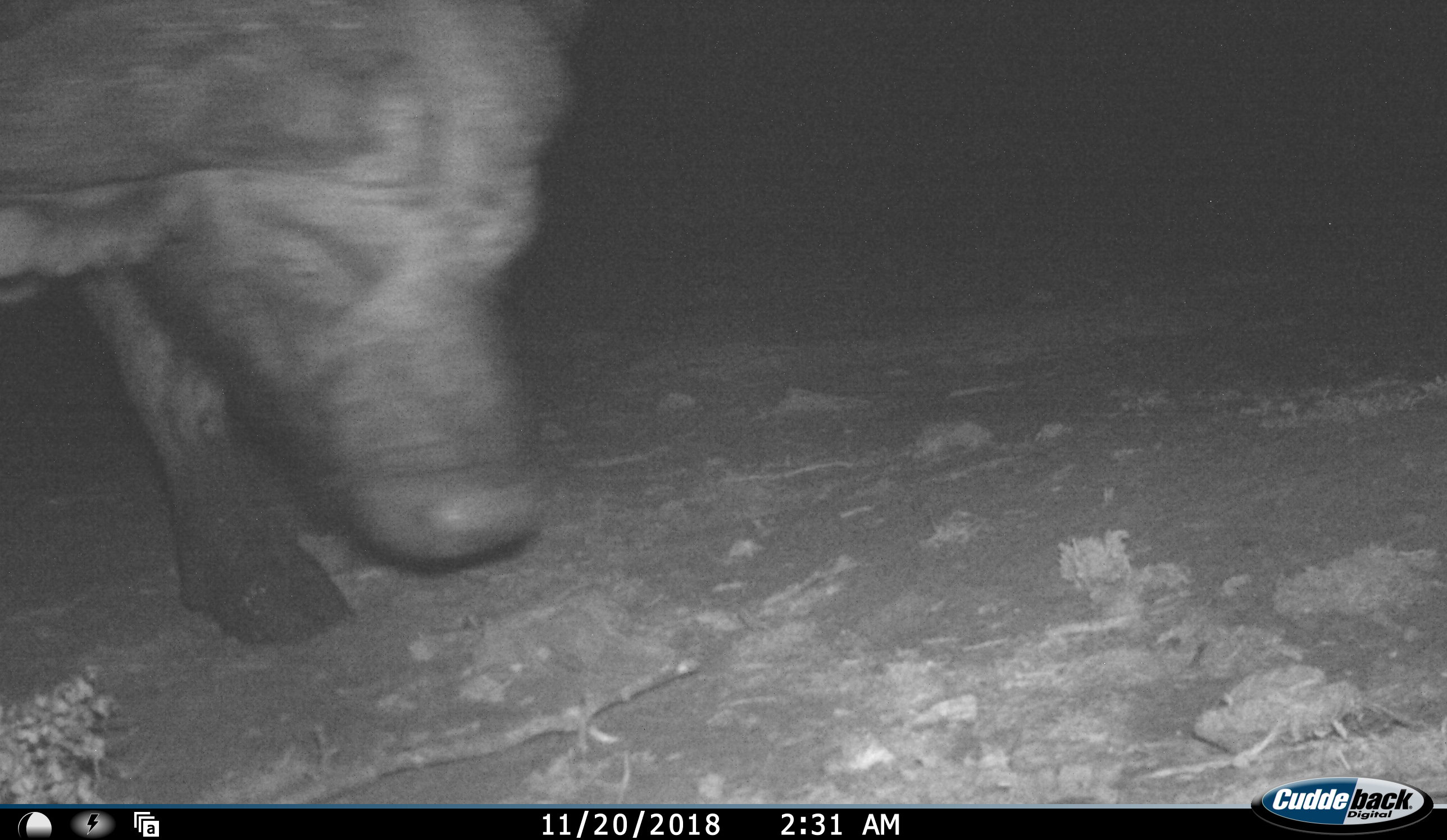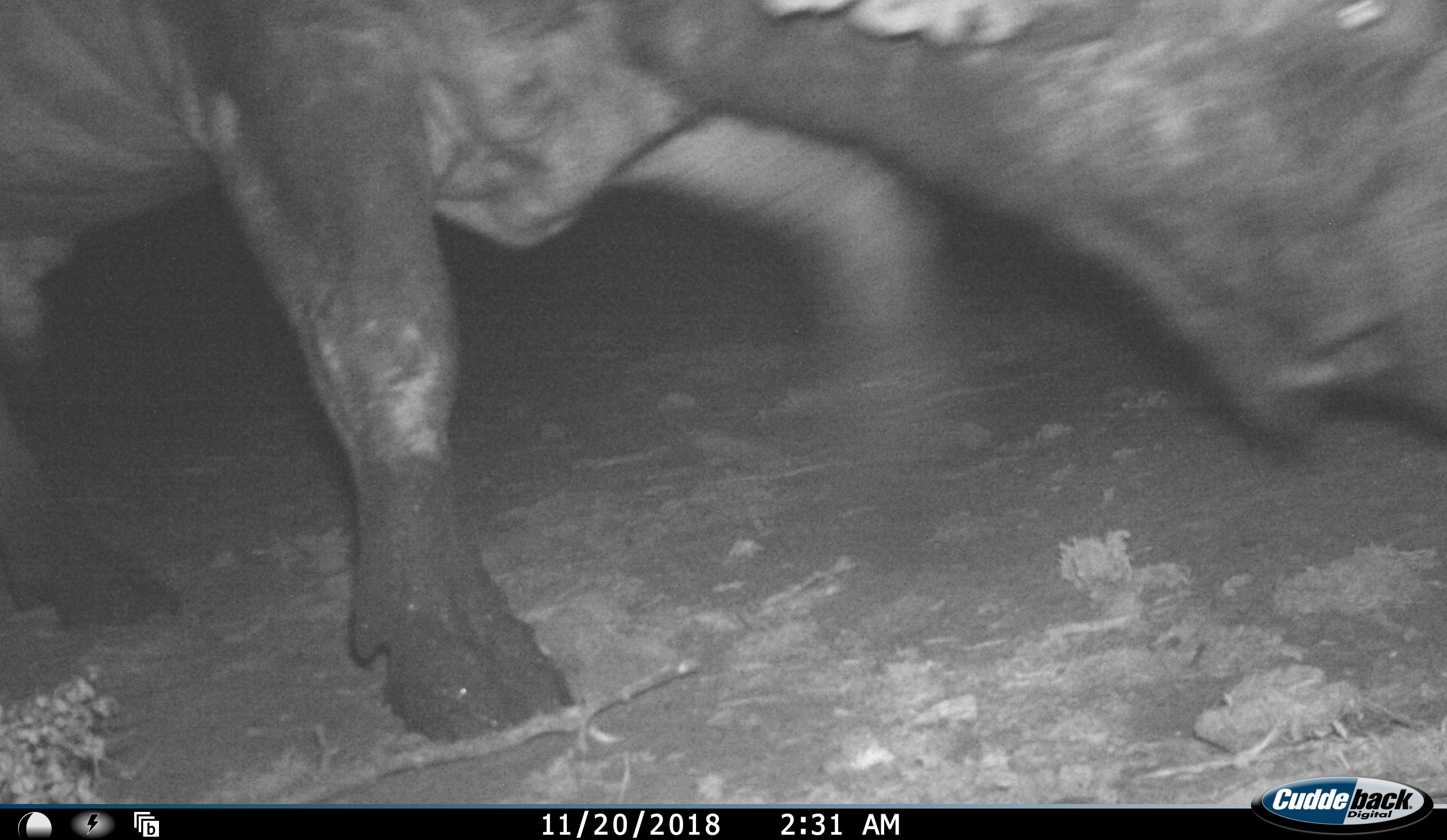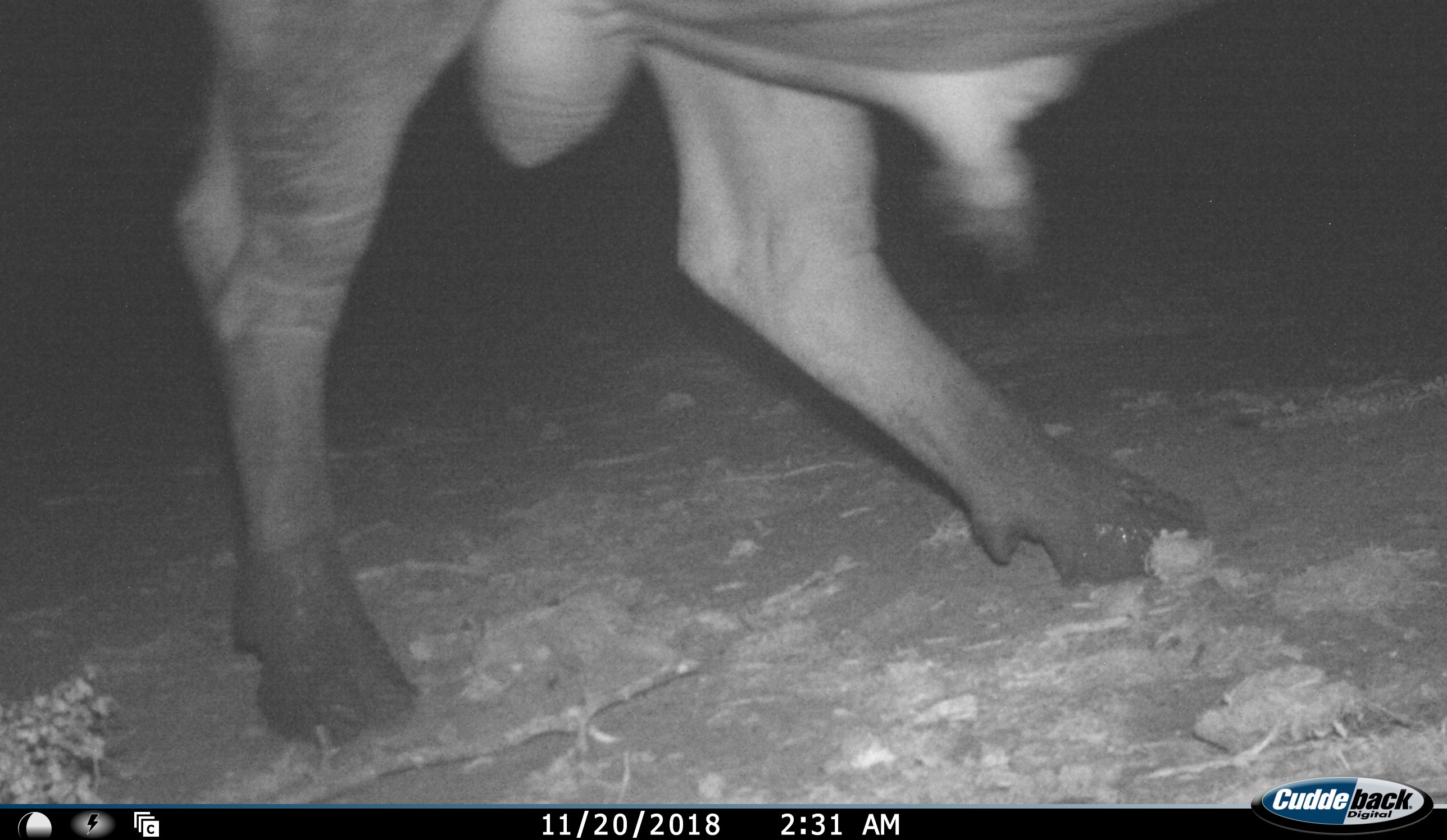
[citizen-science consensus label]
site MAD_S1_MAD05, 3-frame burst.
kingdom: Animalia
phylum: Chordata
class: Mammalia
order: Artiodactyla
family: Bovidae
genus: Syncerus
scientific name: Syncerus caffer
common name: african buffalo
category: buffalo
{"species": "buffalo (african buffalo) (Syncerus caffer)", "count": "1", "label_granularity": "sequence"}